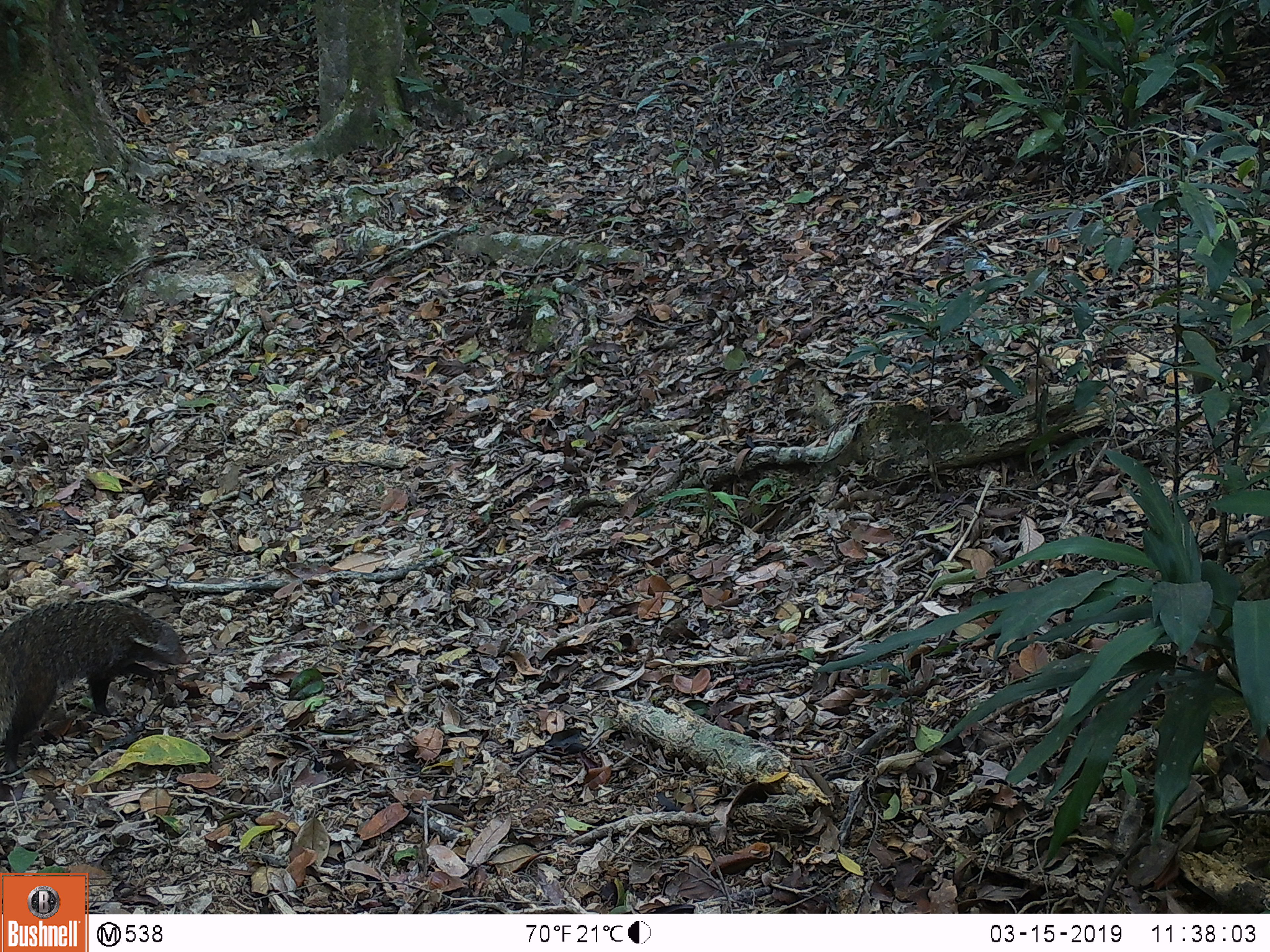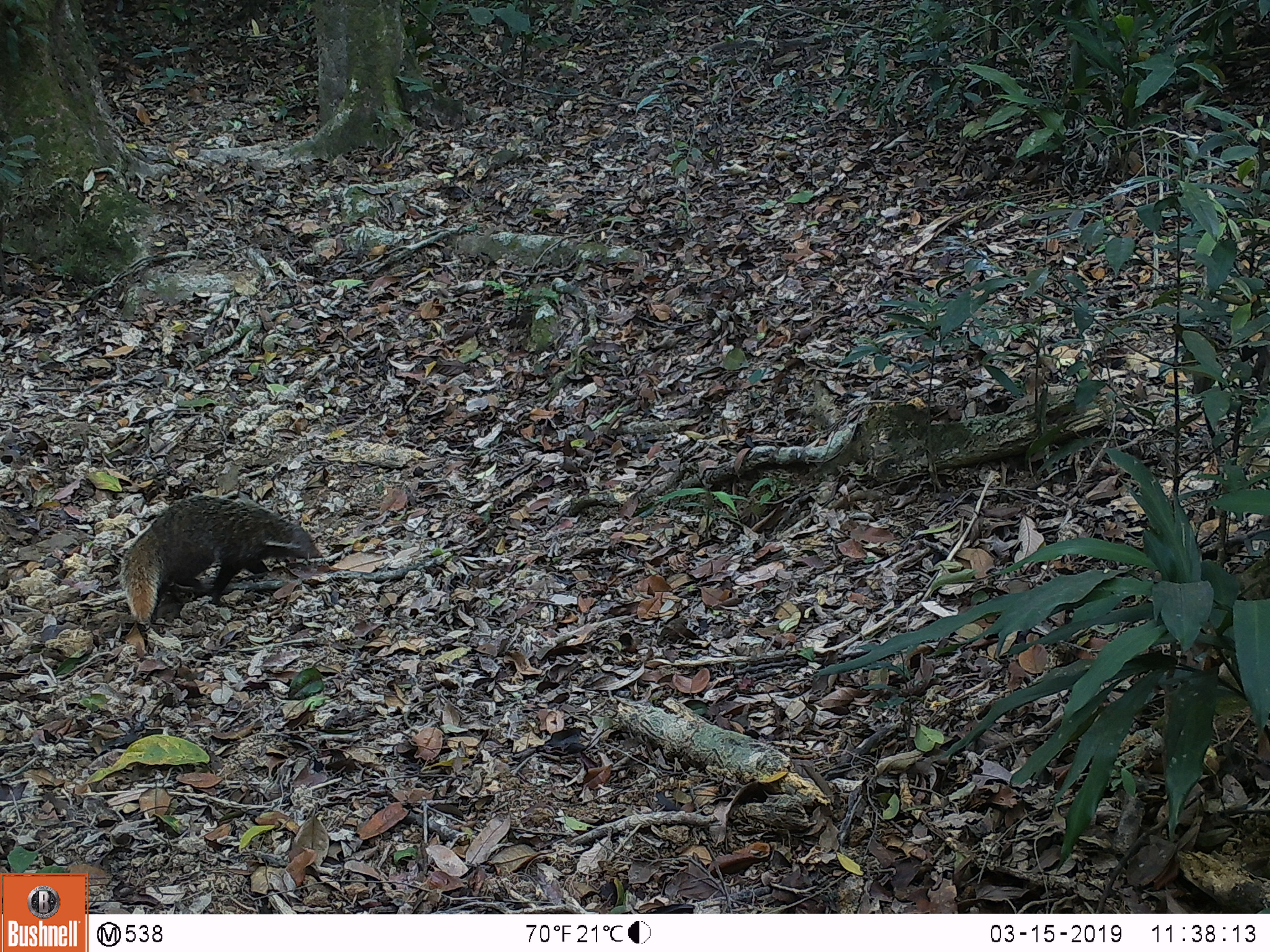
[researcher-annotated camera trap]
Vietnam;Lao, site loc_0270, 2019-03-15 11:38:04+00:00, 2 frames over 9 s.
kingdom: Animalia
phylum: Chordata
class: Mammalia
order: Carnivora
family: Herpestidae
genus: Urva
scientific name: Urva urva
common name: crab-eating mongoose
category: crab eating mongoose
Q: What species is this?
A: Crab eating mongoose (crab-eating mongoose) (Urva urva).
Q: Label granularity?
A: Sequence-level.